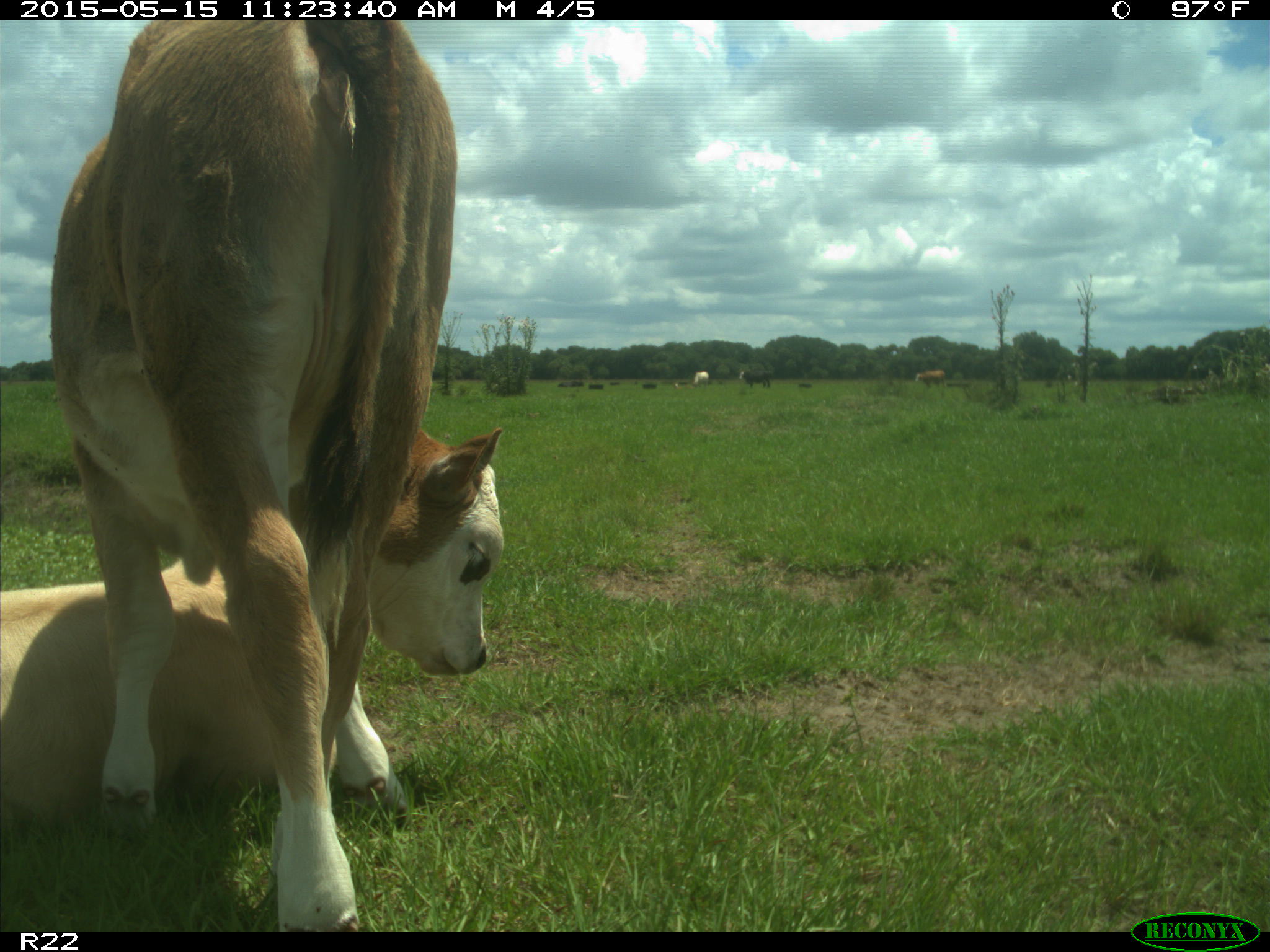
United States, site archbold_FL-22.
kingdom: Animalia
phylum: Chordata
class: Mammalia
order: Artiodactyla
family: Bovidae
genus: Bos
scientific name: Bos taurus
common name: domestic cow